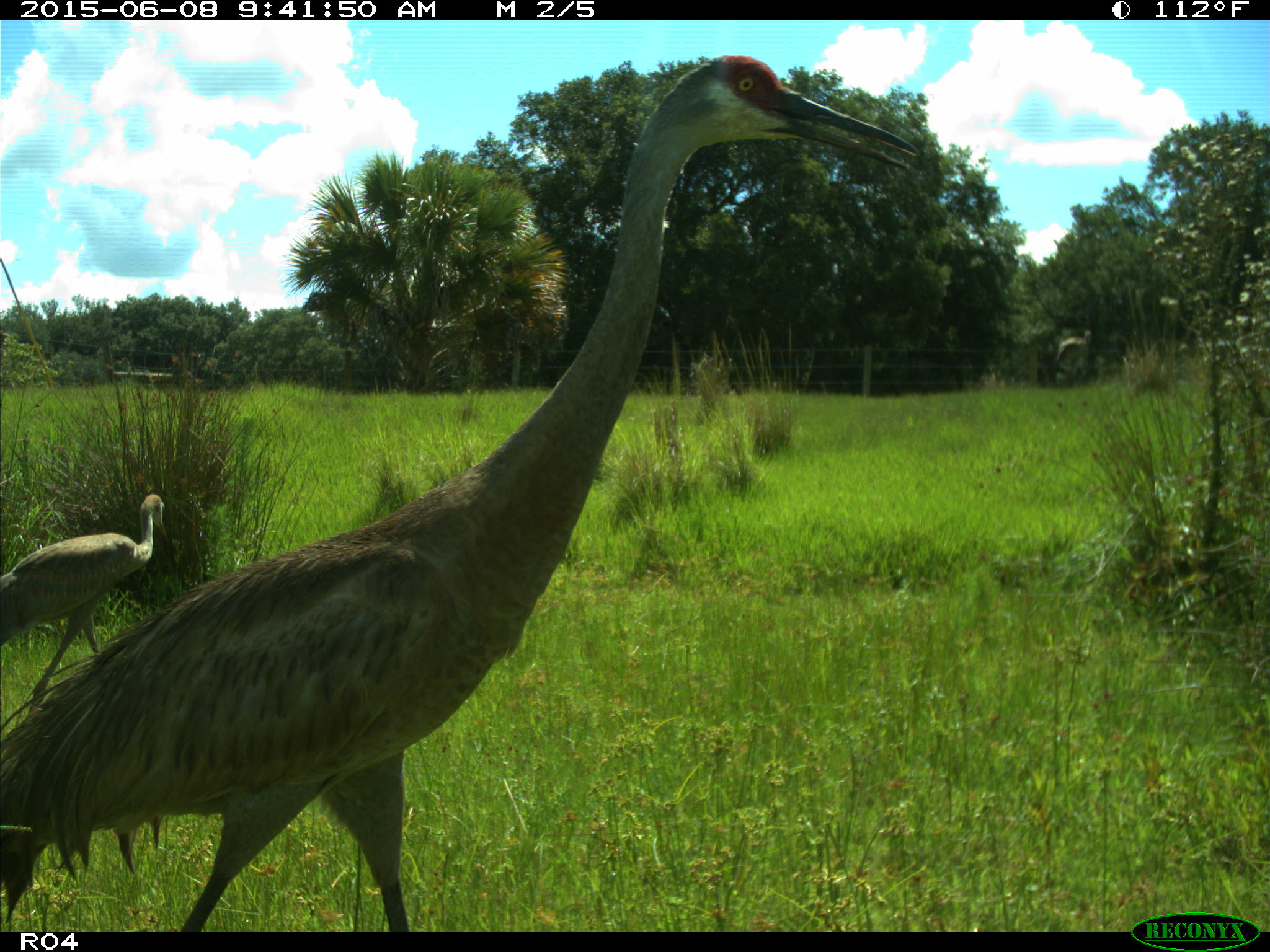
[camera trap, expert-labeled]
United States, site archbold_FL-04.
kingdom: Animalia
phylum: Chordata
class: Aves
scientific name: Aves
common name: birds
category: unidentified bird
Unidentified bird (birds) (Aves).